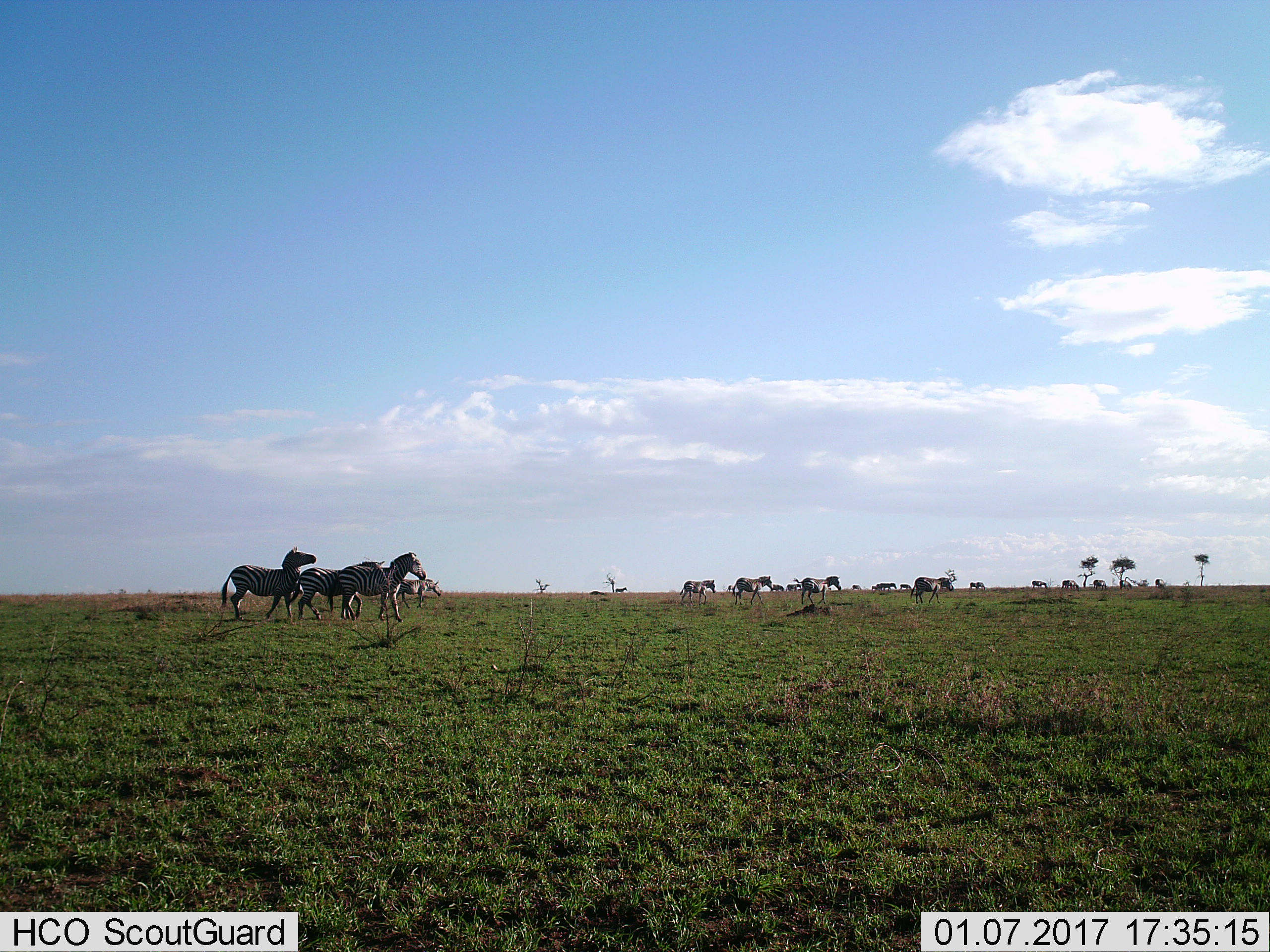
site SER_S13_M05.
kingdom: Animalia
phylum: Chordata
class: Mammalia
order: Perissodactyla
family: Equidae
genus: Equus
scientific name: Equus quagga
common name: plains zebra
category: zebraplains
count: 11-50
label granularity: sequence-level